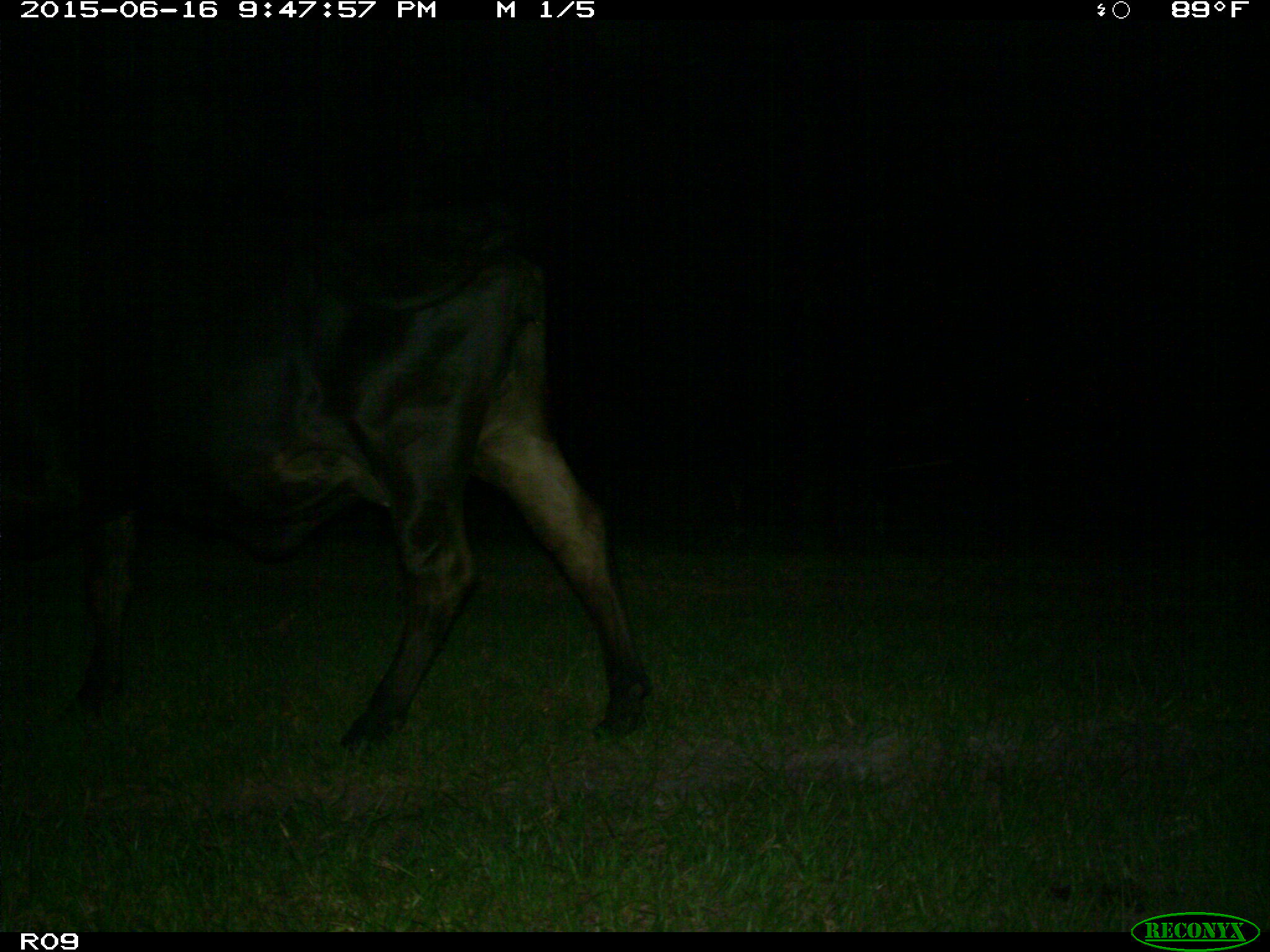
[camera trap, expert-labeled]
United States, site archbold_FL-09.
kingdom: Animalia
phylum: Chordata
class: Mammalia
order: Artiodactyla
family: Bovidae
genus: Bos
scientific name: Bos taurus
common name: domestic cow